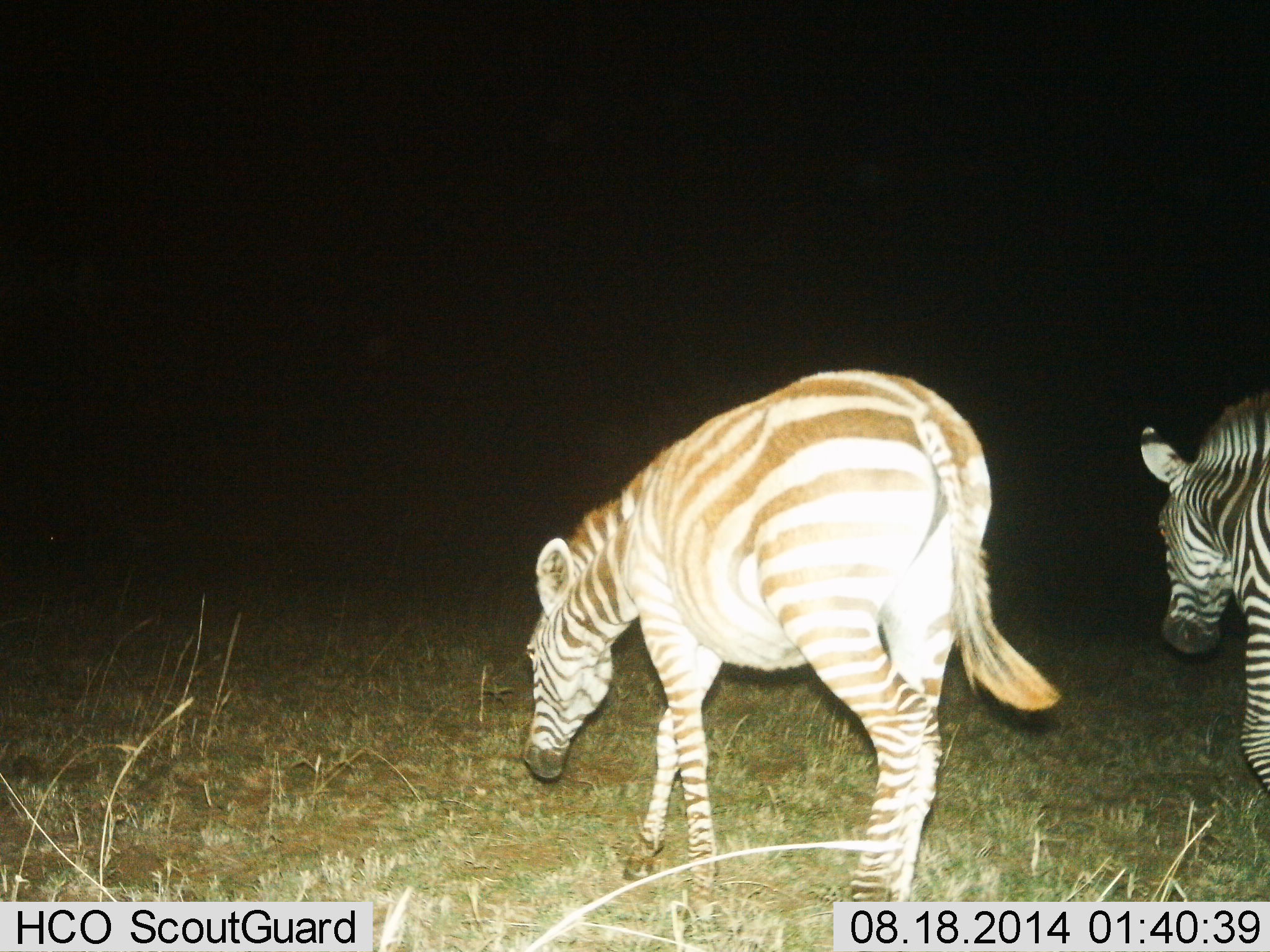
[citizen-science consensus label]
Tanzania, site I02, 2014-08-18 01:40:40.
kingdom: Animalia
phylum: Chordata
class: Mammalia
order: Perissodactyla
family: Equidae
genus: Equus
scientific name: Equus quagga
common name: plains zebra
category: zebra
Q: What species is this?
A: Zebra (plains zebra) (Equus quagga).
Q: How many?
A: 2.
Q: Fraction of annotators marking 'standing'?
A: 30%.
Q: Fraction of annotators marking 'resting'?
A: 10%.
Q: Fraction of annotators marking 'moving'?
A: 80%.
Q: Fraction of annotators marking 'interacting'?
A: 0%.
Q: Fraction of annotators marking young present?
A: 10%.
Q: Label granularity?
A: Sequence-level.